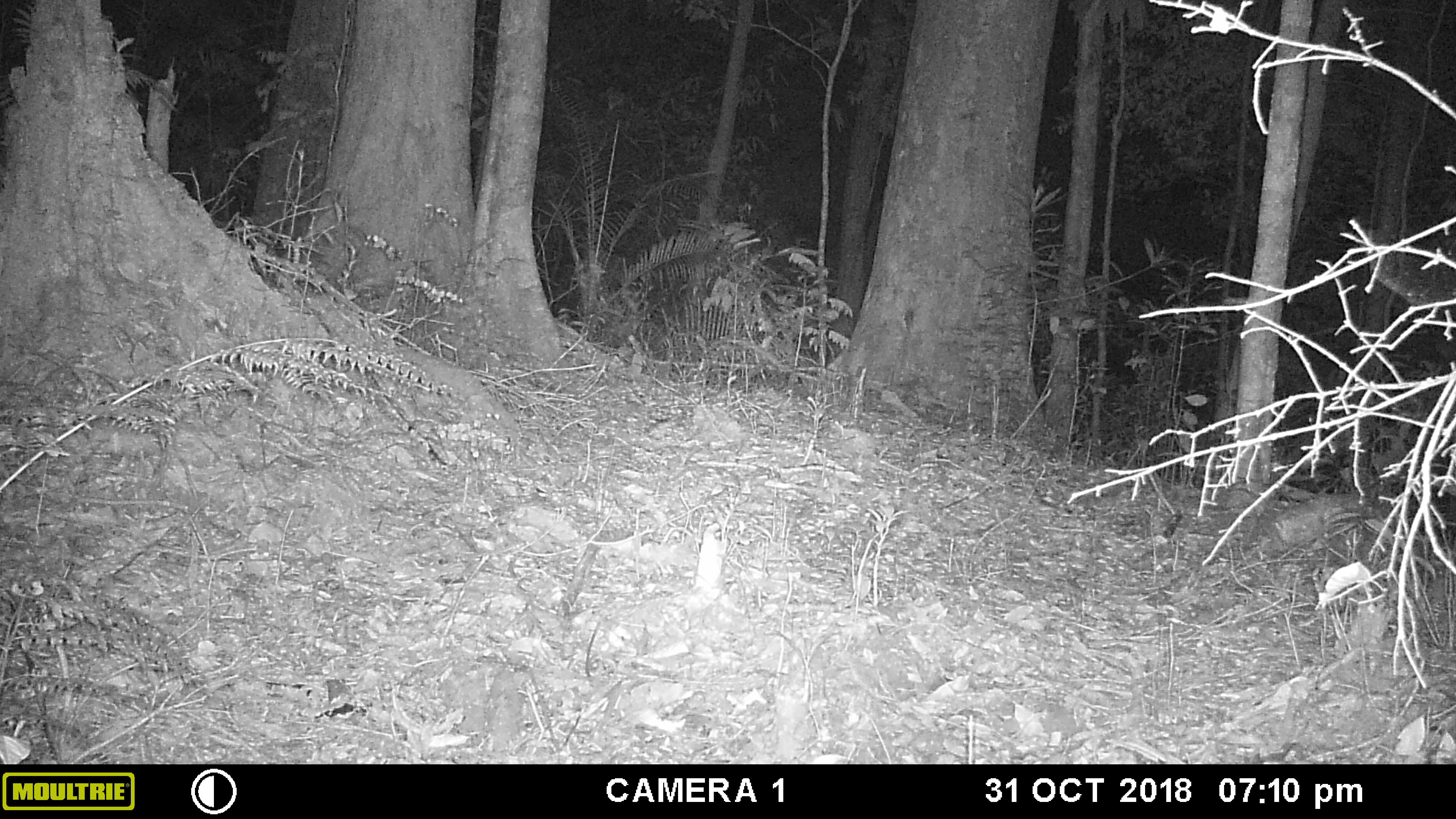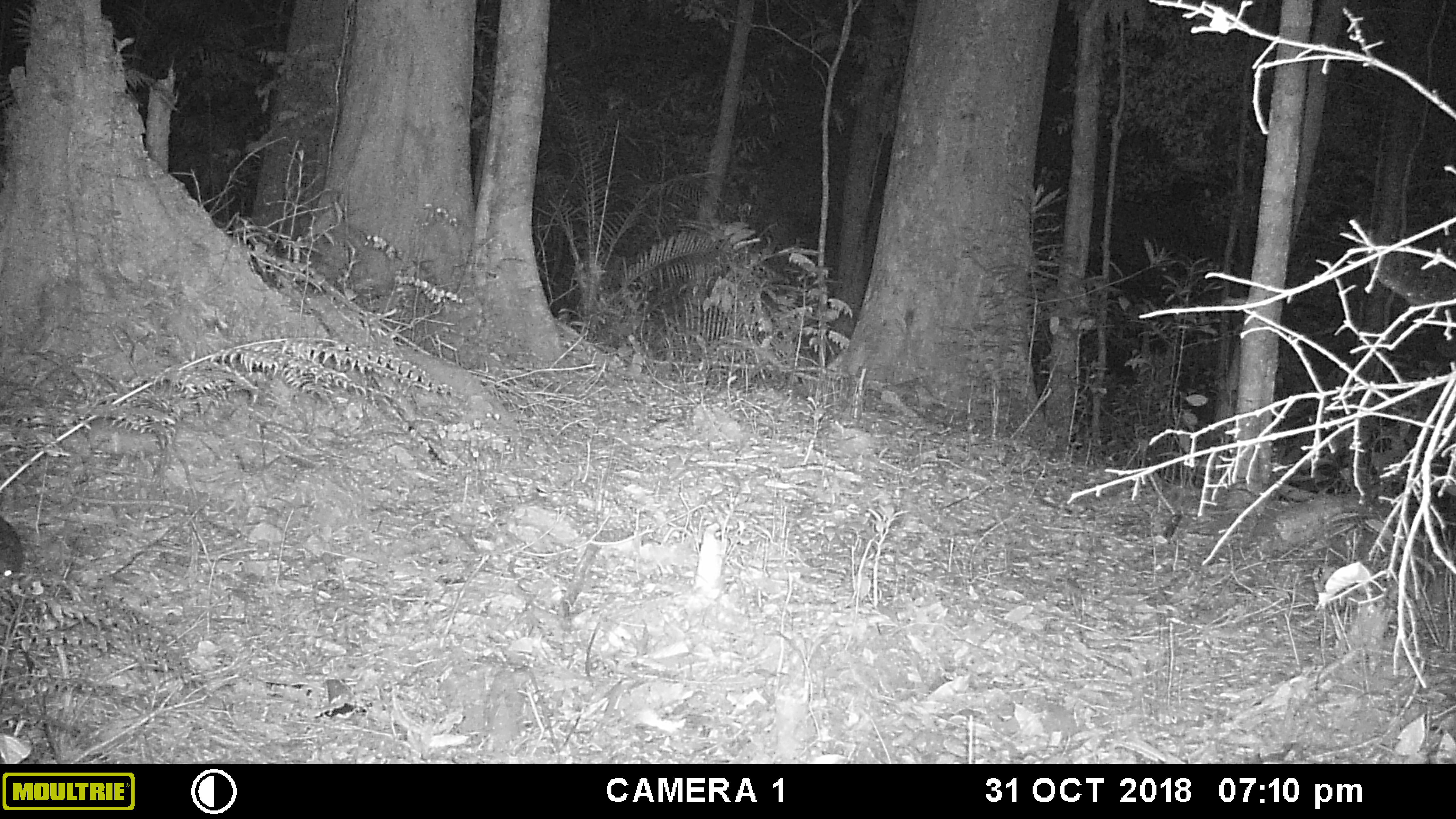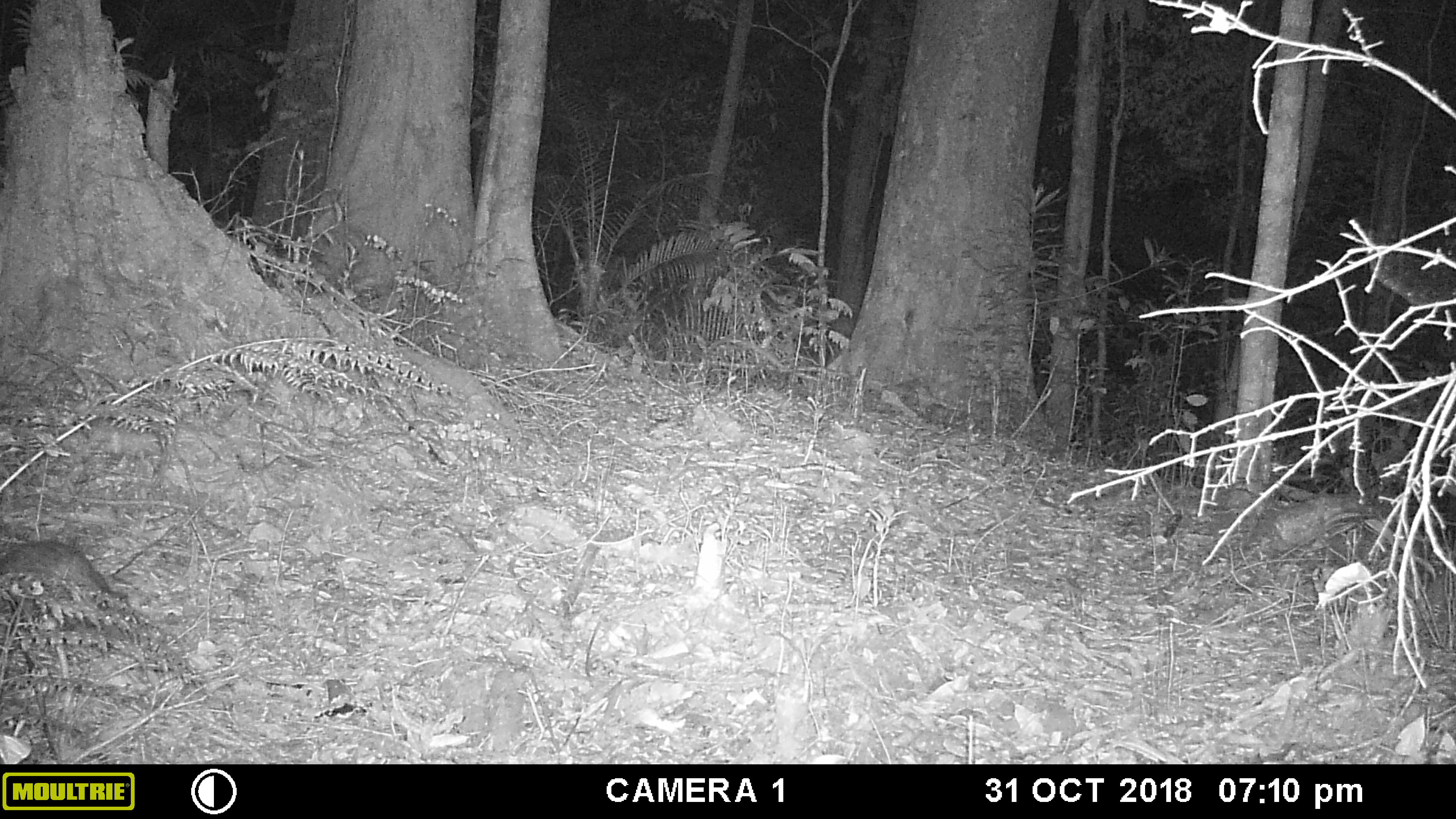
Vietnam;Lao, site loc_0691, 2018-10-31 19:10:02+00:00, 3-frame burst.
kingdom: Animalia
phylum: Chordata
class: Mammalia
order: Rodentia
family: Hystricidae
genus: Atherurus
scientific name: Atherurus macrourus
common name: asiatic brush-tailed porcupine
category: asiatic brush tailed porcupine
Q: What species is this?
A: Asiatic brush tailed porcupine (asiatic brush-tailed porcupine) (Atherurus macrourus).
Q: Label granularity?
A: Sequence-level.